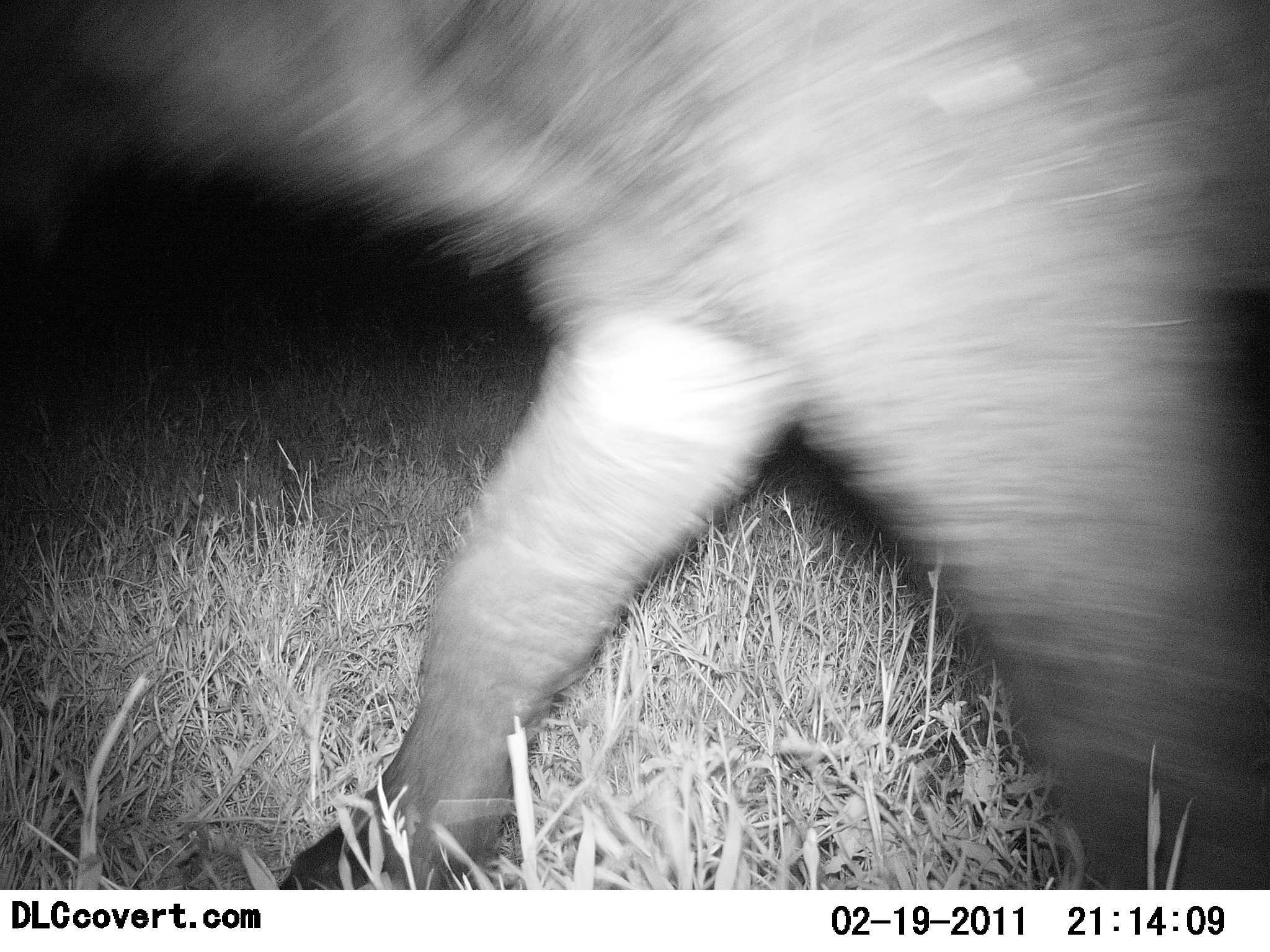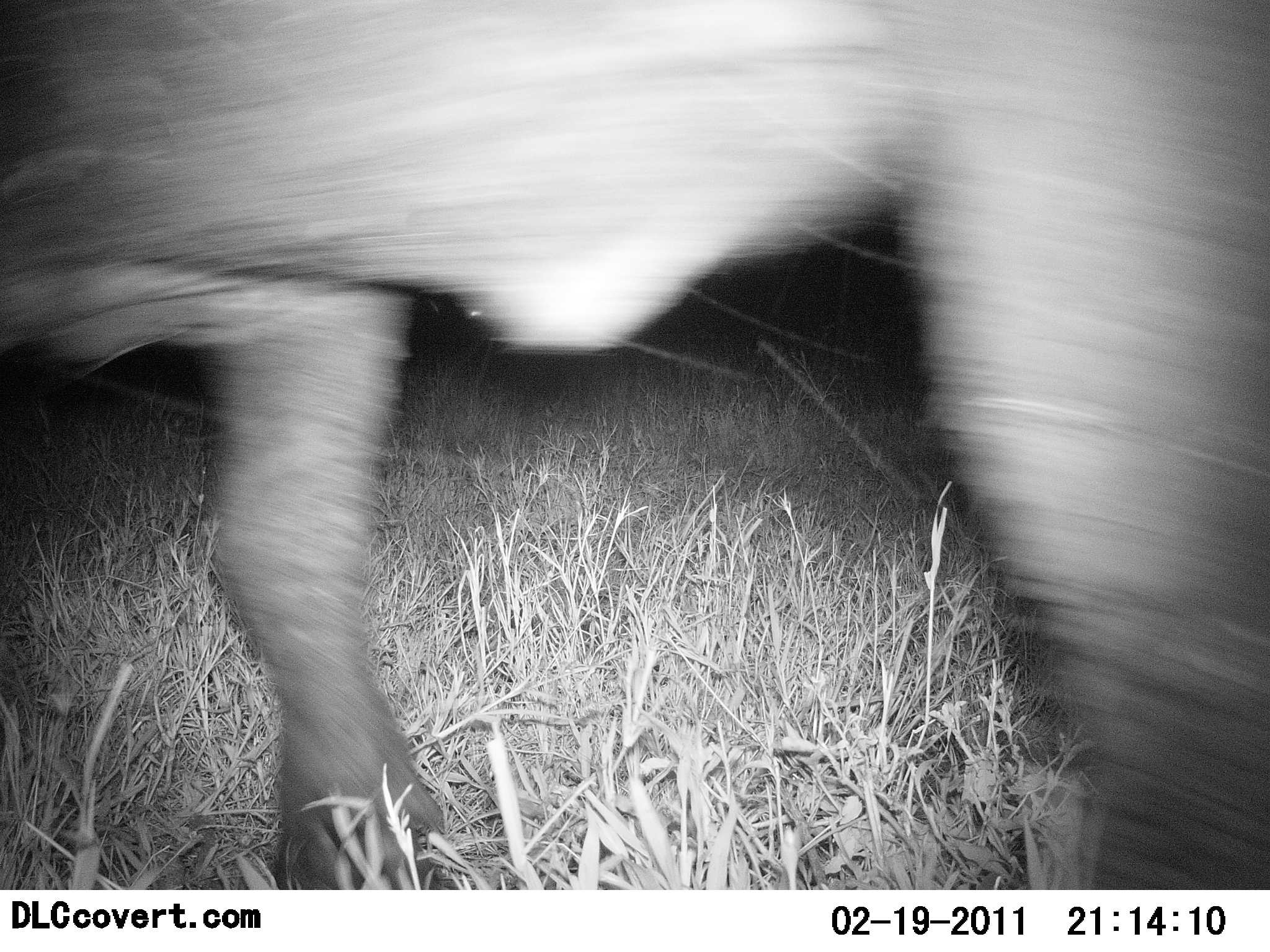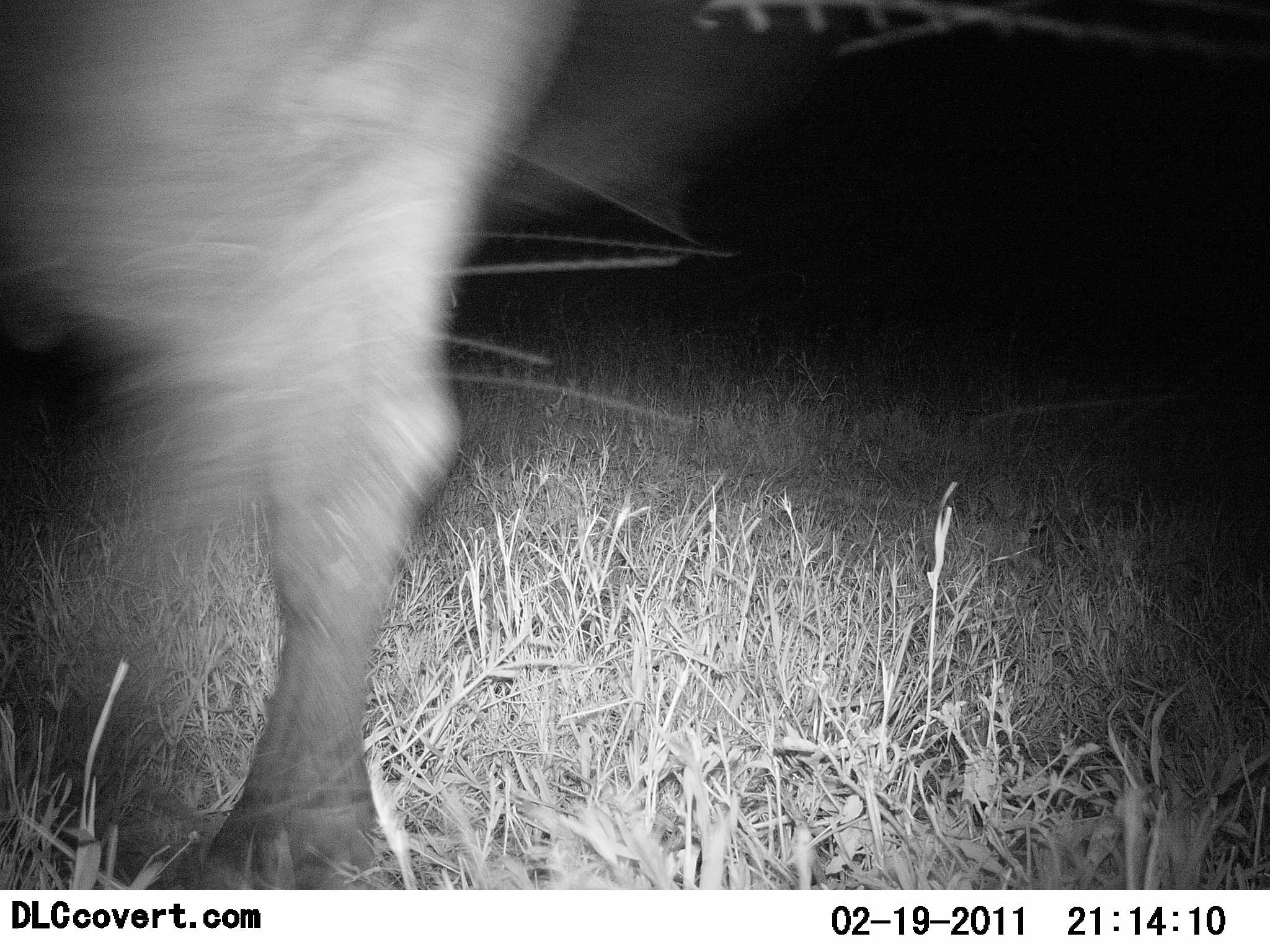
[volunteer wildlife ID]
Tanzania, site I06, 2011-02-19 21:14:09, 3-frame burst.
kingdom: Animalia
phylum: Chordata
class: Mammalia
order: Artiodactyla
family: Bovidae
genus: Connochaetes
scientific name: Connochaetes taurinus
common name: blue wildebeest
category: wildebeest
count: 1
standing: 0%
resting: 0%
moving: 100%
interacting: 0%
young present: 0%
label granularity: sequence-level